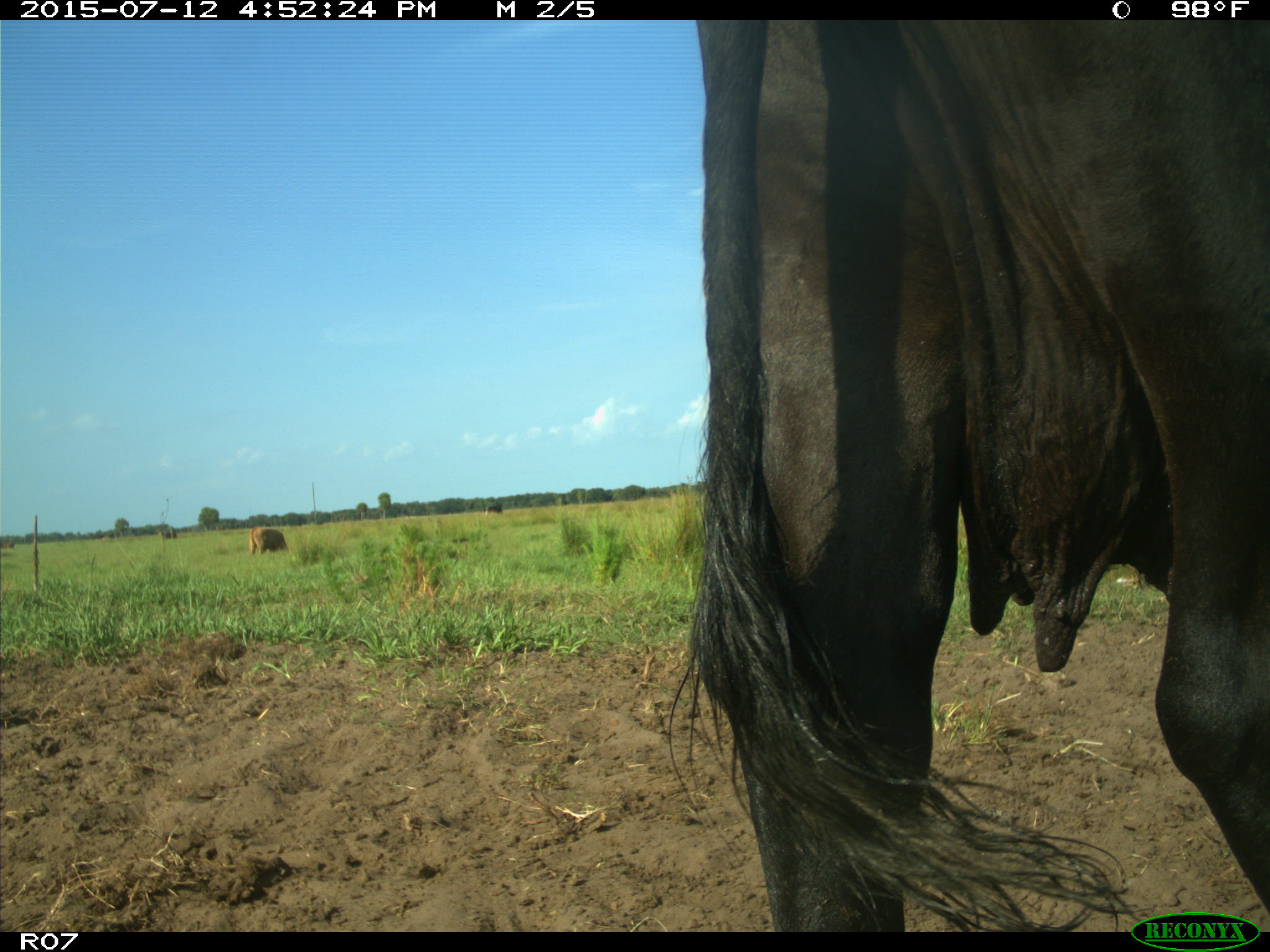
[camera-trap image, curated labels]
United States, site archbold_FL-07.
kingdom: Animalia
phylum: Chordata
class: Mammalia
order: Artiodactyla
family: Bovidae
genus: Bos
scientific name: Bos taurus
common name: domestic cow